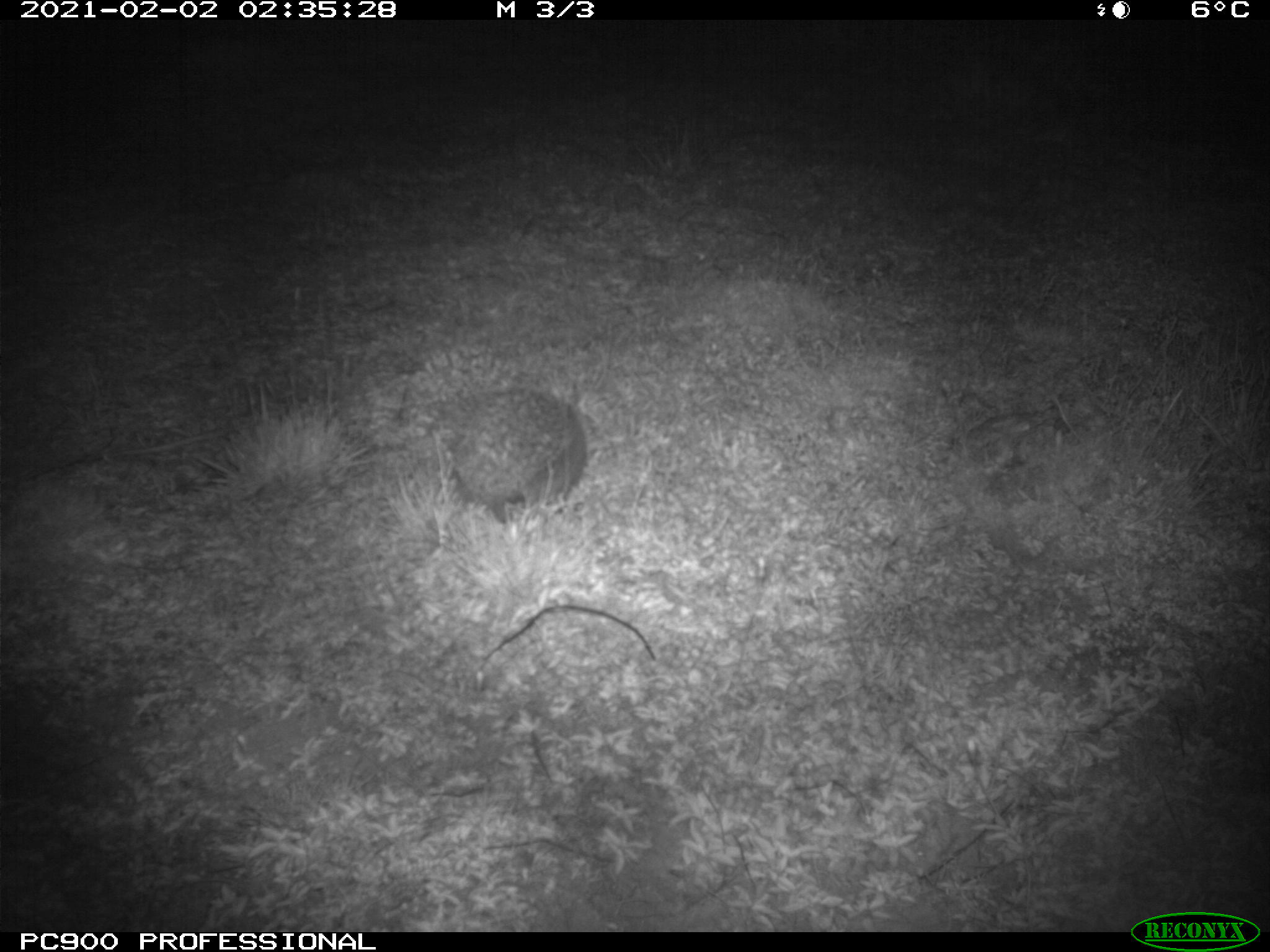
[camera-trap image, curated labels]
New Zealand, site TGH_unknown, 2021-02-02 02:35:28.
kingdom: Animalia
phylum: Chordata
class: Mammalia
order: Eulipotyphla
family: Erinaceidae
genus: Erinaceus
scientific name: Erinaceus europaeus europaeus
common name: european hedgehog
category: hedgehog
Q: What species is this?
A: Hedgehog (european hedgehog) (Erinaceus europaeus europaeus).